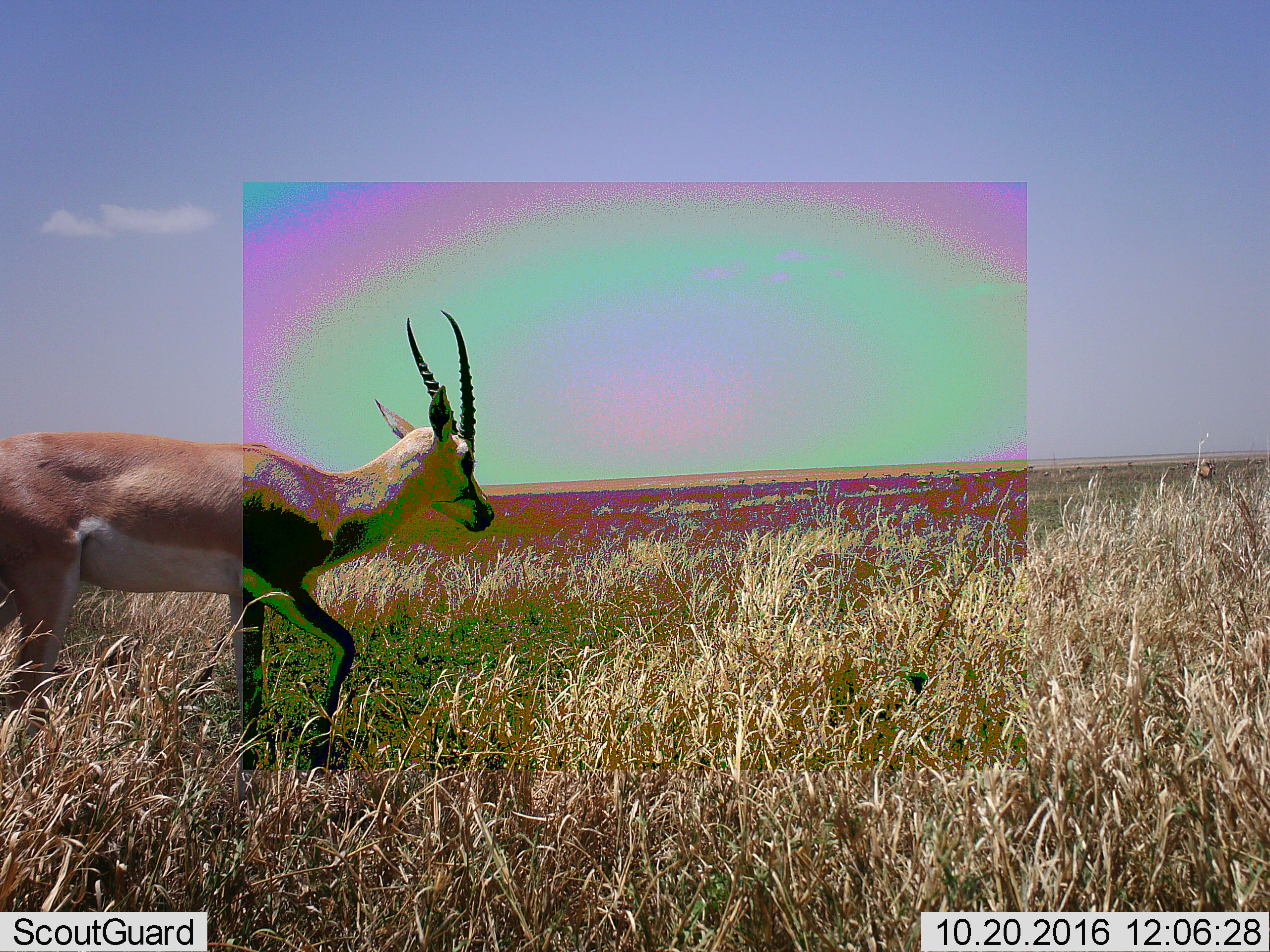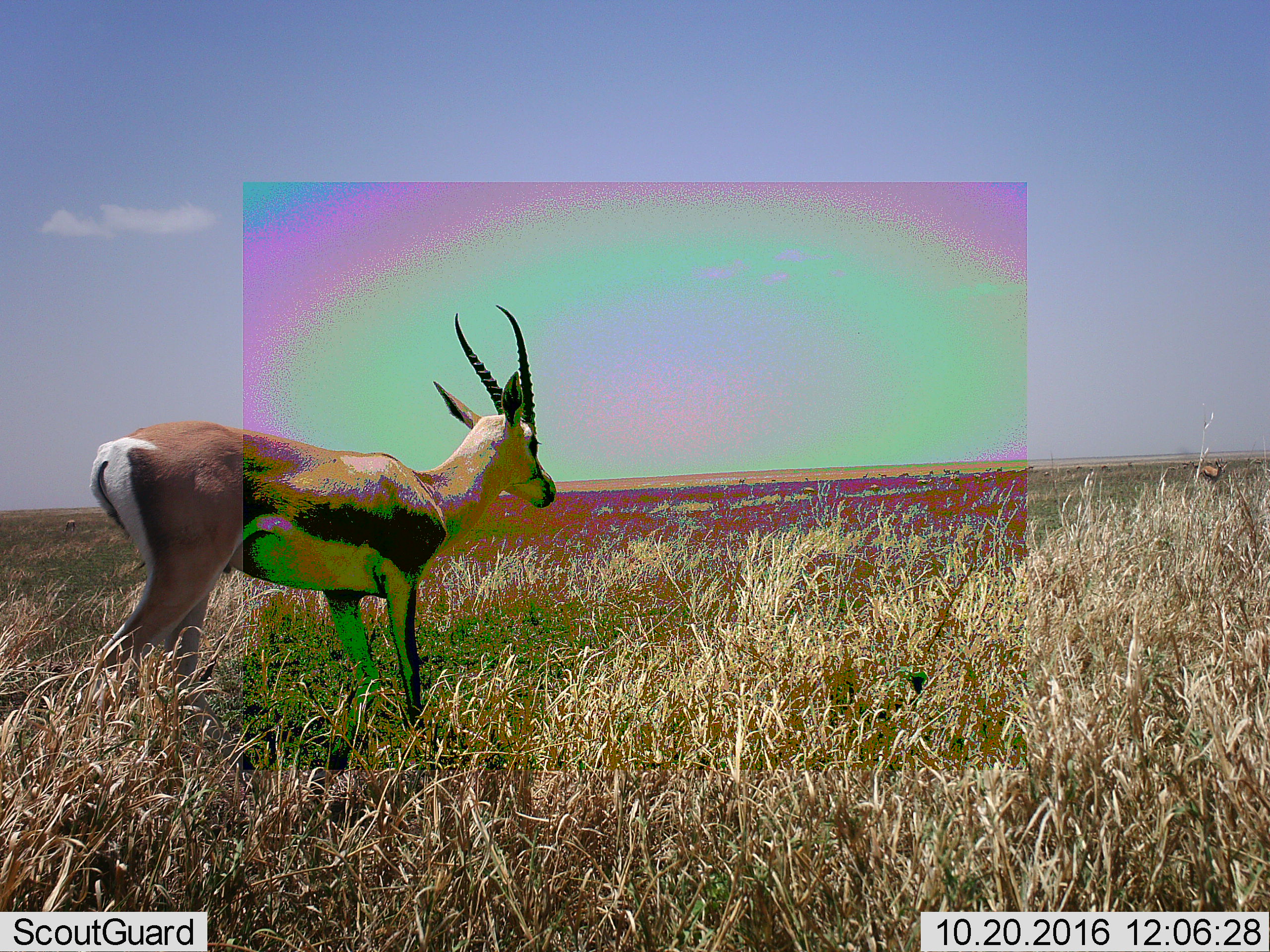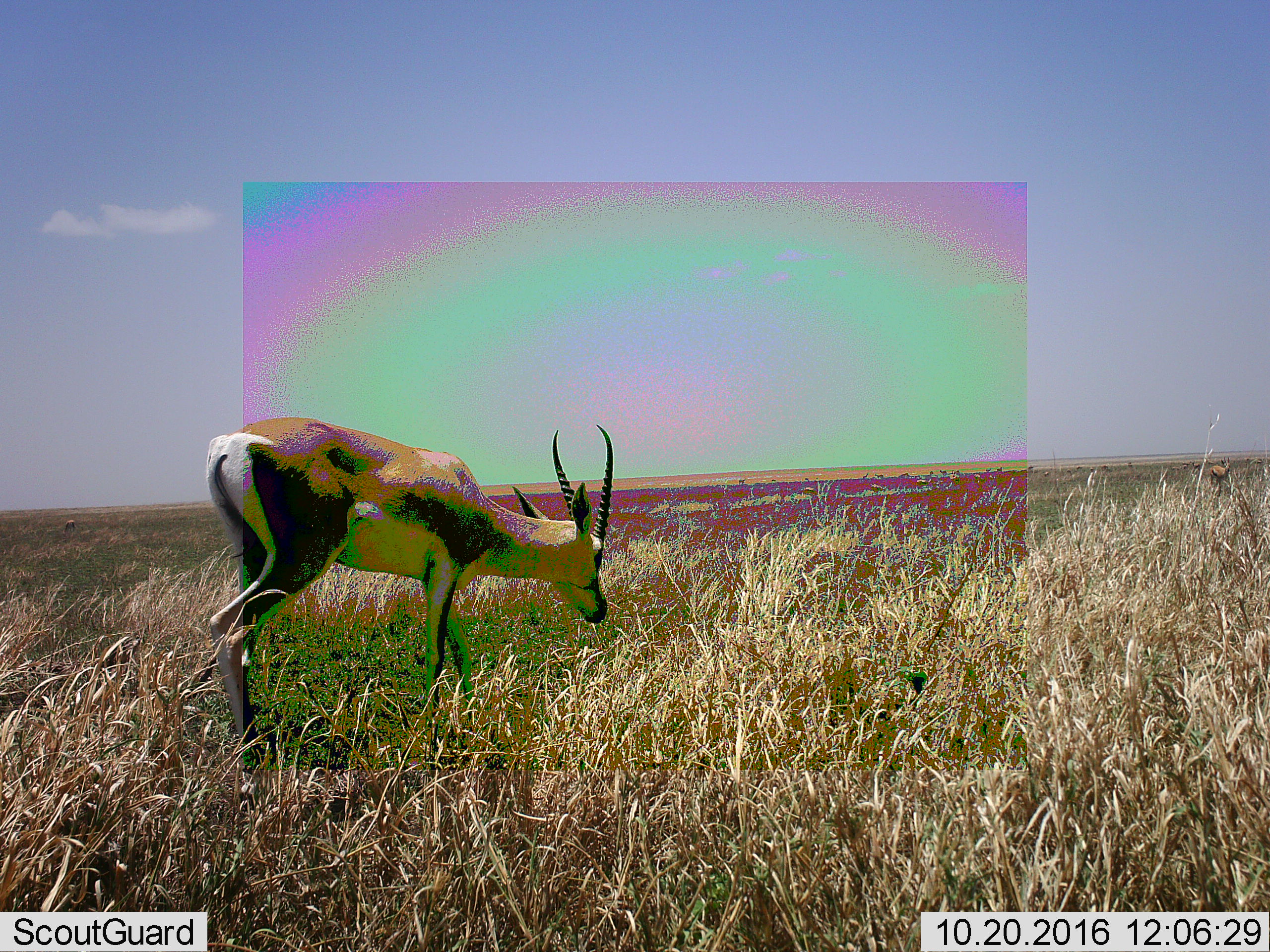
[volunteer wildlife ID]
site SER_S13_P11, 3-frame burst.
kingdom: Animalia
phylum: Chordata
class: Mammalia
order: Artiodactyla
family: Bovidae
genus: Nanger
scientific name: Nanger granti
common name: grant's gazelle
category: gazellegrants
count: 1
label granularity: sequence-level